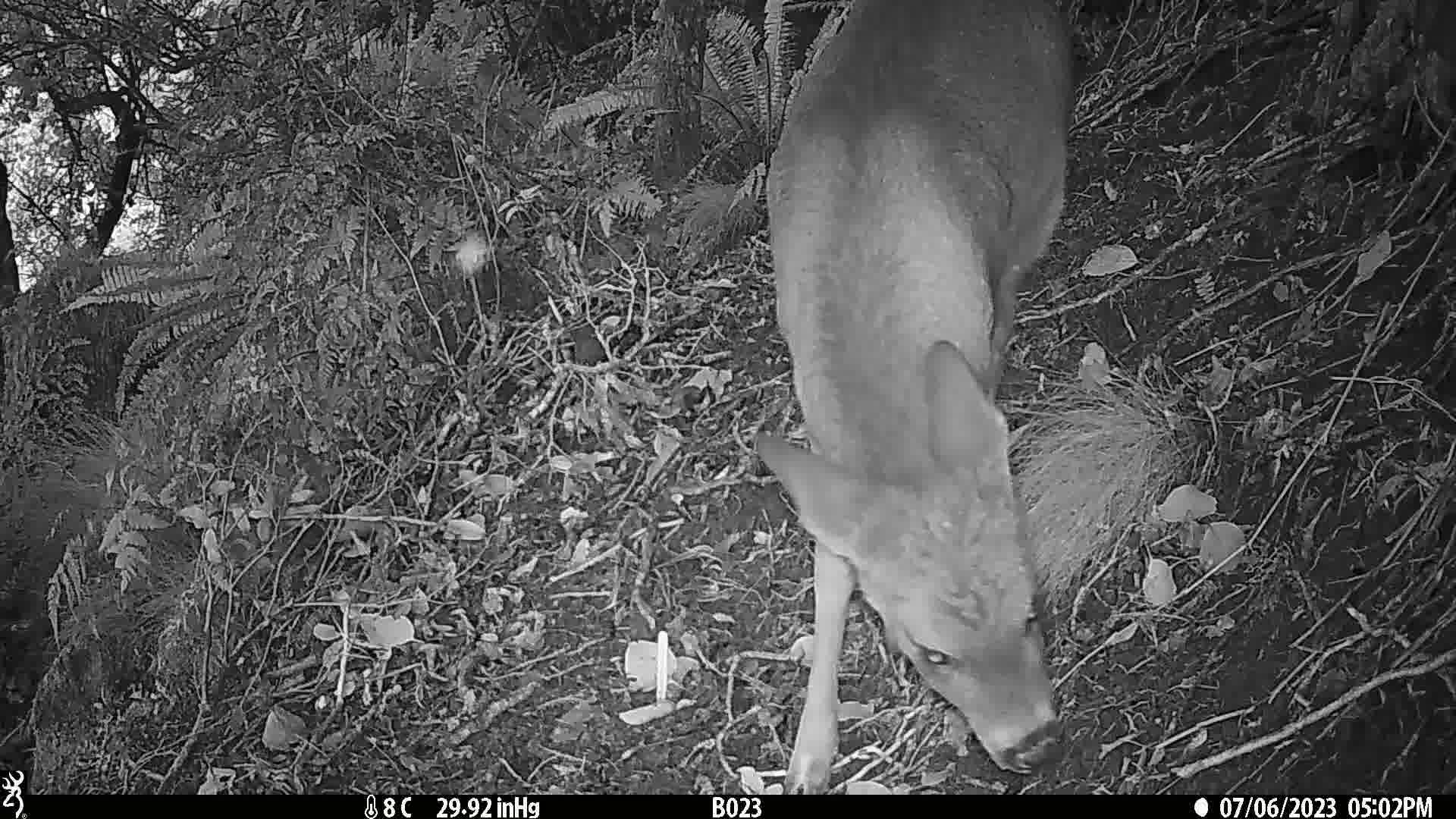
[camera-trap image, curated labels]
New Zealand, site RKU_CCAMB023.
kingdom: Animalia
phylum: Chordata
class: Mammalia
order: Artiodactyla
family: Cervidae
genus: Odocoileus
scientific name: Odocoileus virginianus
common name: white-tailed deer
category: white tailed deer